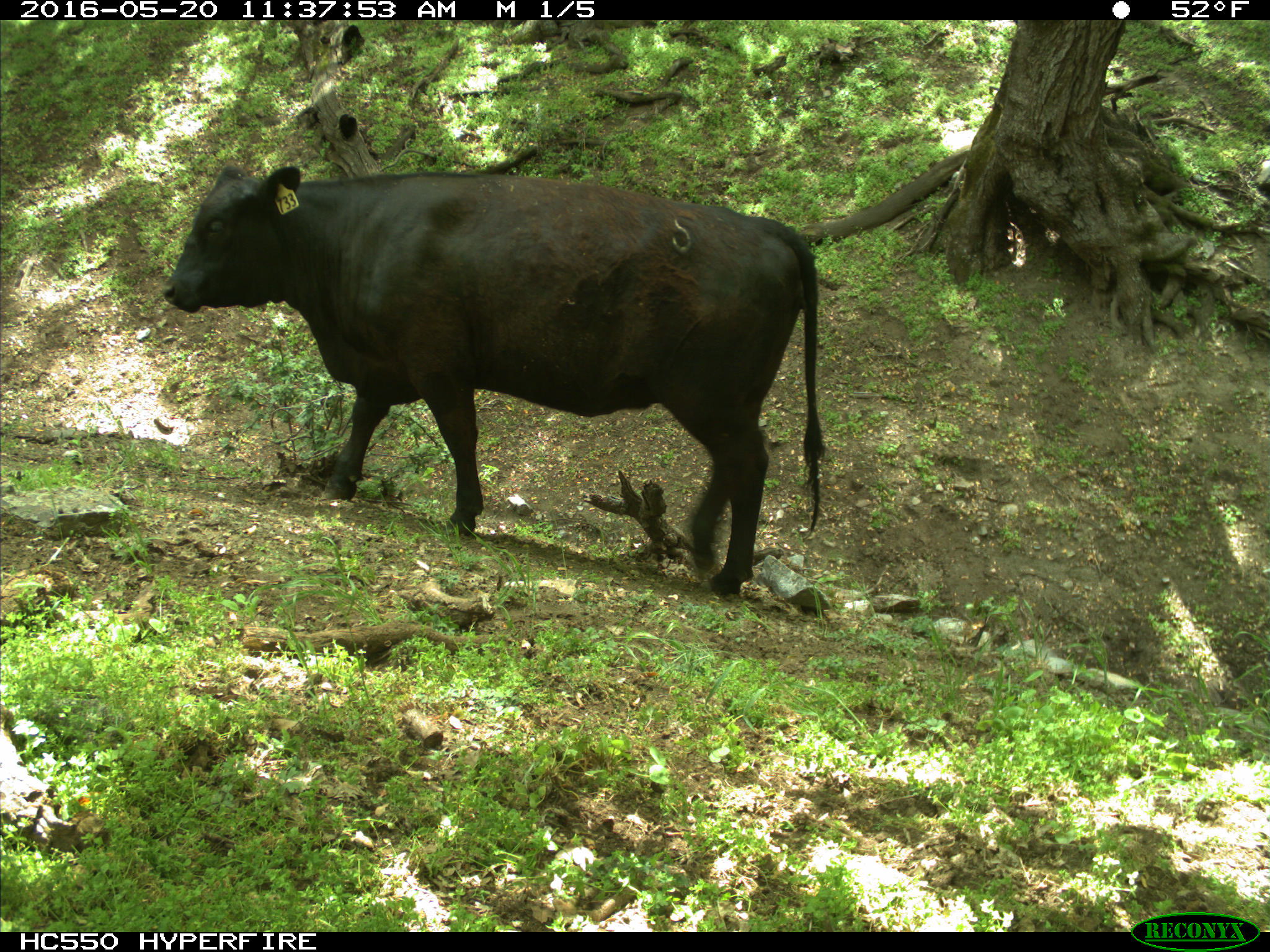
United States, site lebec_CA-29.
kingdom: Animalia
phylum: Chordata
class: Mammalia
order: Artiodactyla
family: Bovidae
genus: Bos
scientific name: Bos taurus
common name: domestic cow